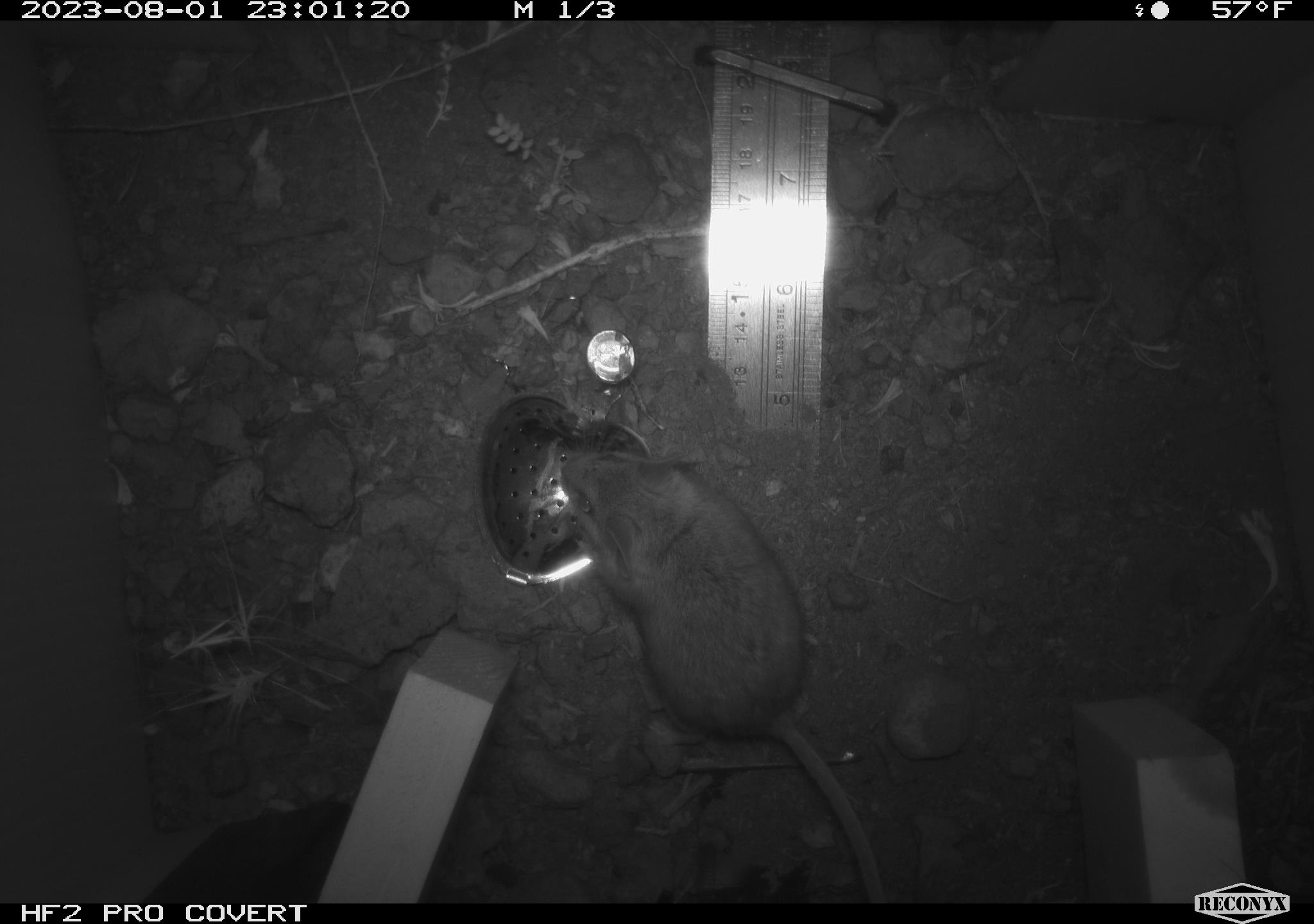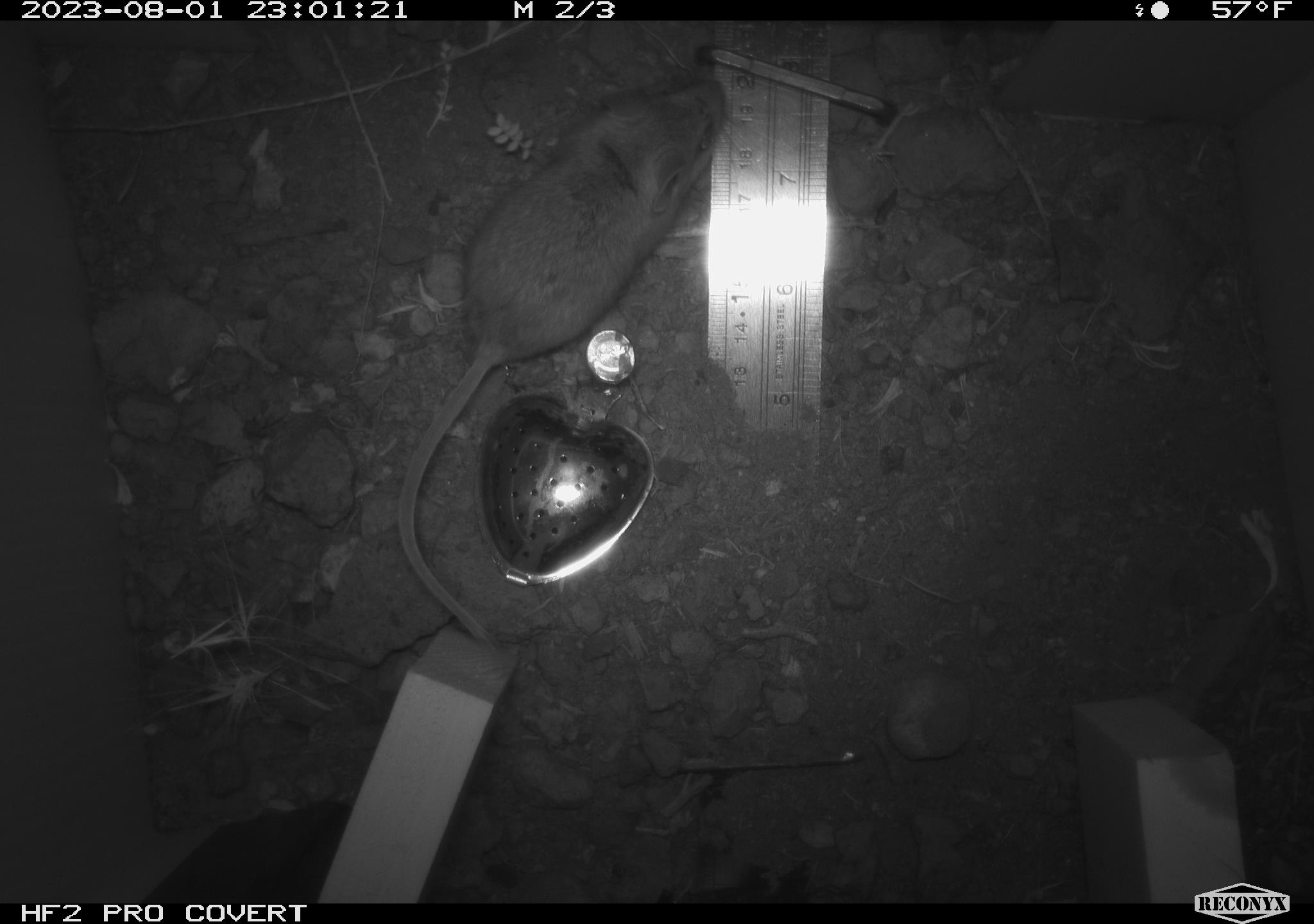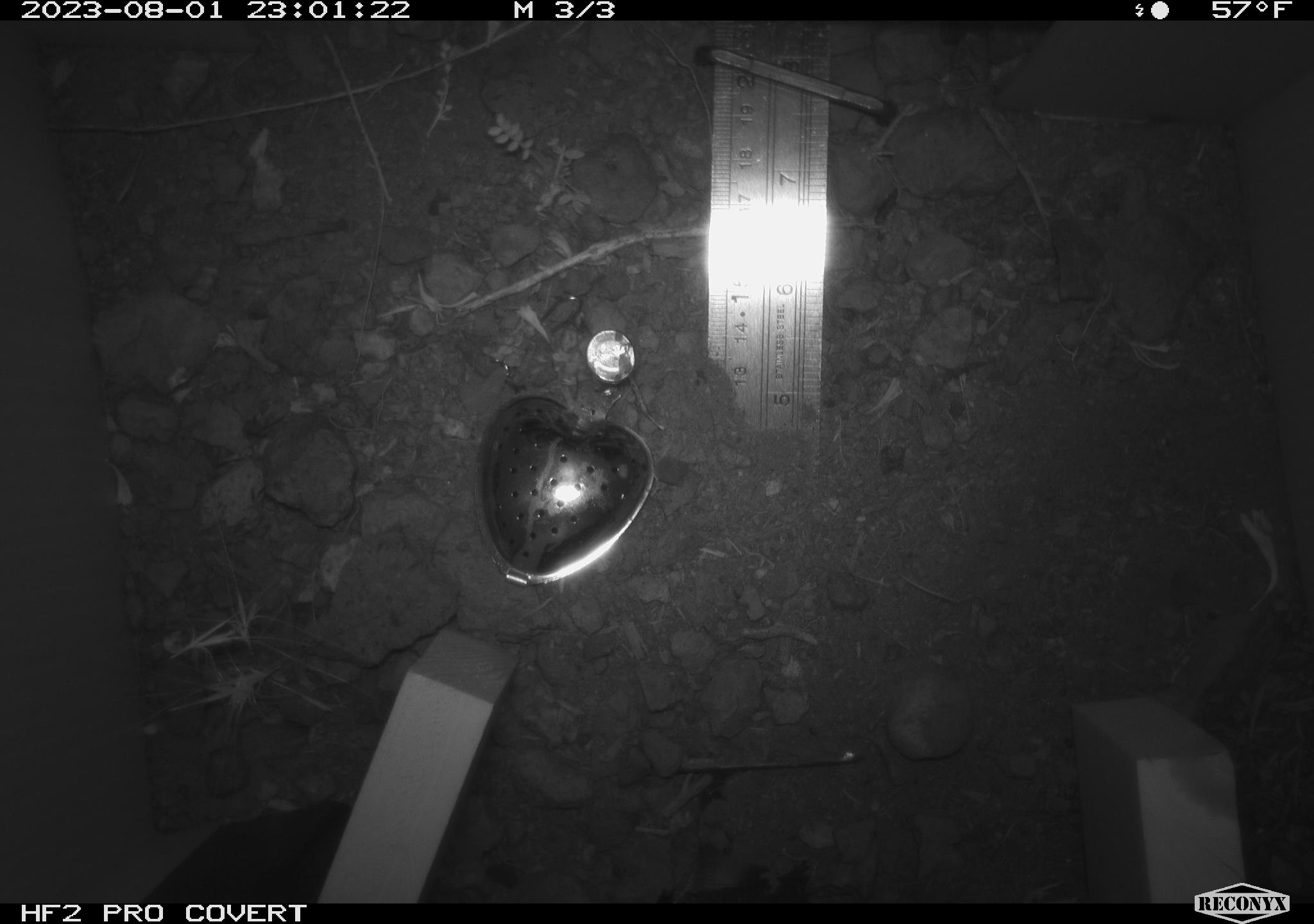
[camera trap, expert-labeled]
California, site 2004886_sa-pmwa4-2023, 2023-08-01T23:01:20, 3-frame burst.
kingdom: Animalia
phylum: Chordata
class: Mammalia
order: Rodentia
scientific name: Rodentia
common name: mouse species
Mouse species (Rodentia).